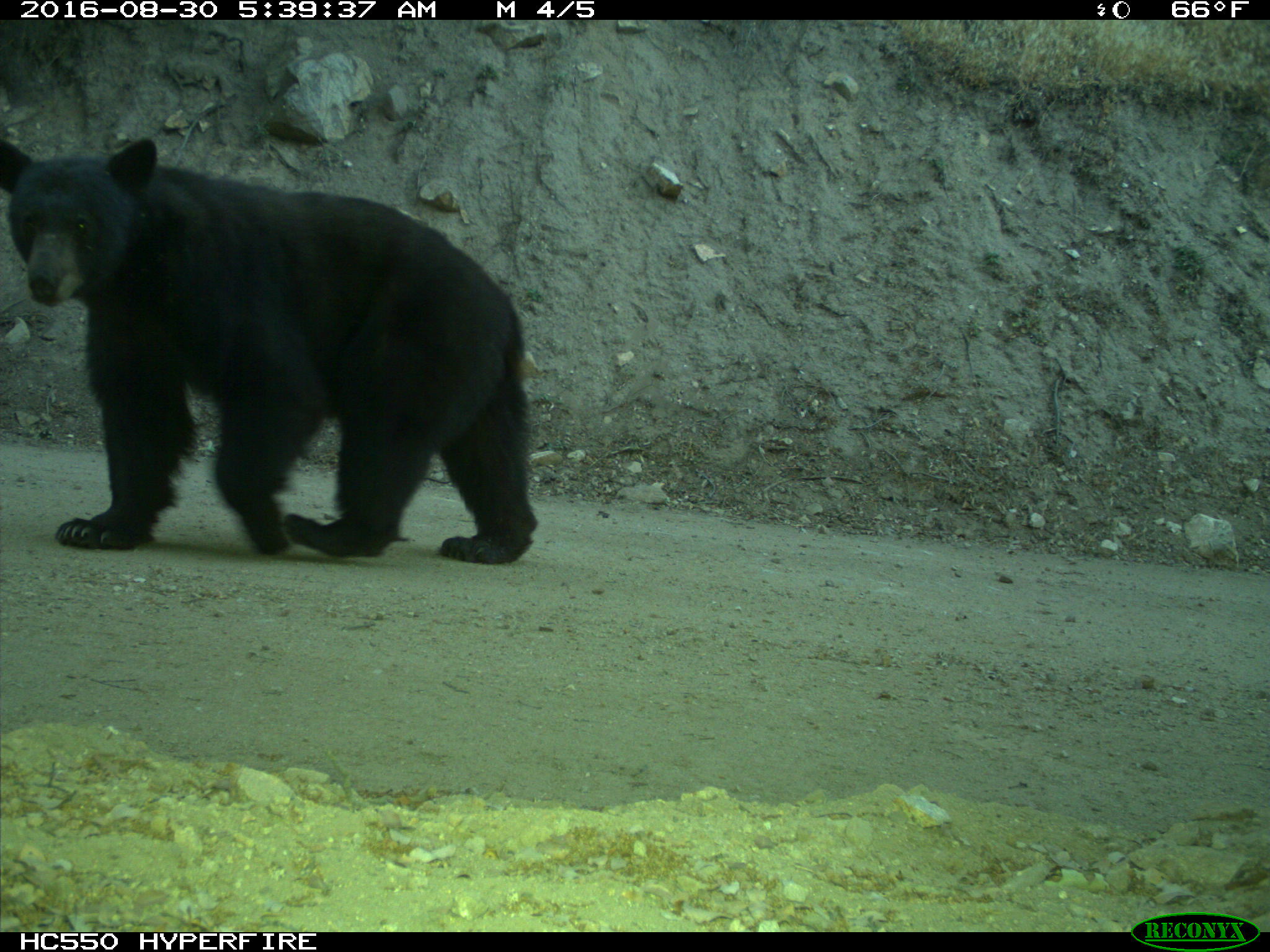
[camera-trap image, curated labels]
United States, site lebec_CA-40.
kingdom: Animalia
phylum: Chordata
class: Mammalia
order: Carnivora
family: Ursidae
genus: Ursus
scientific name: Ursus americanus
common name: american black bear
Ursus americanus (american black bear).